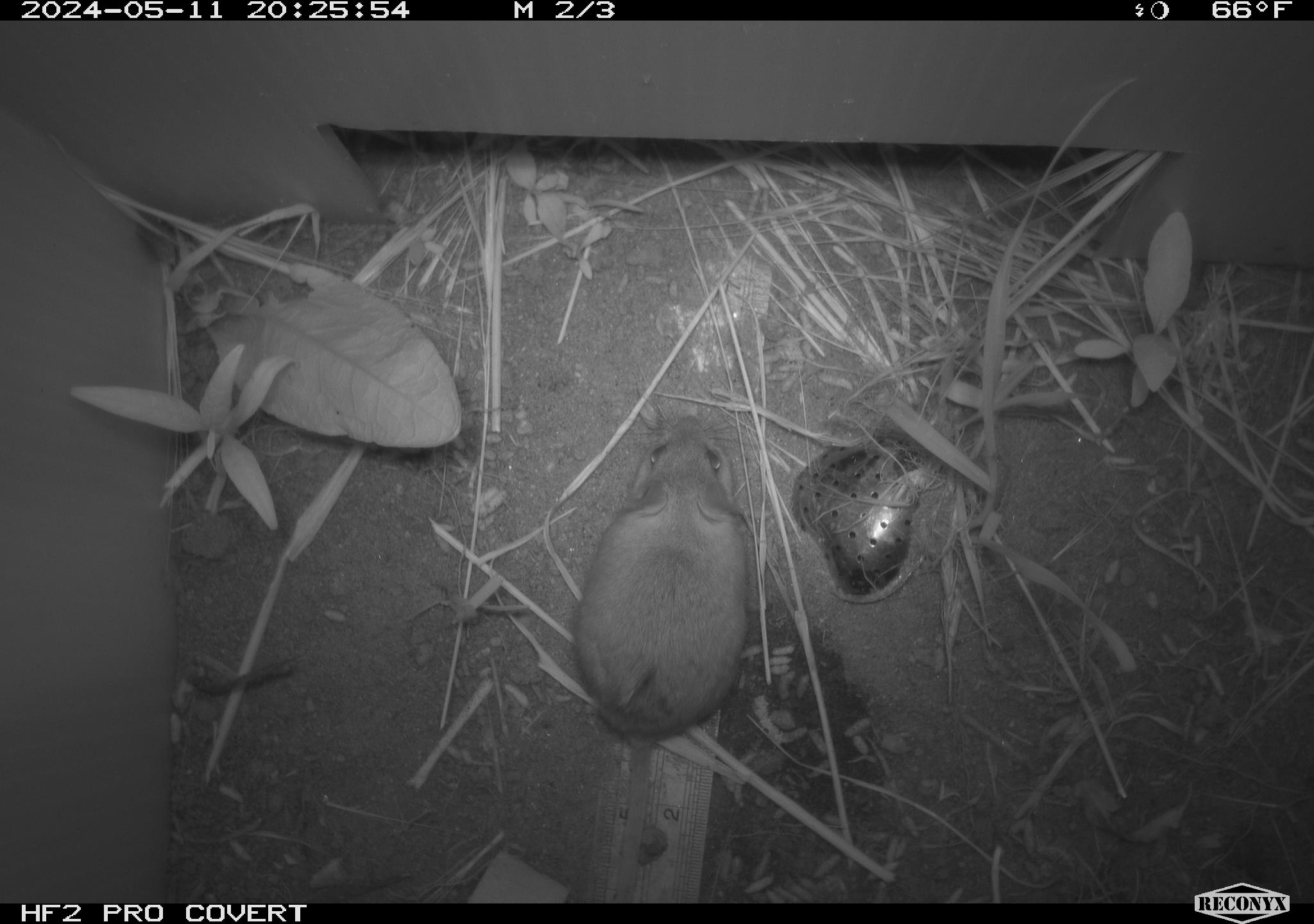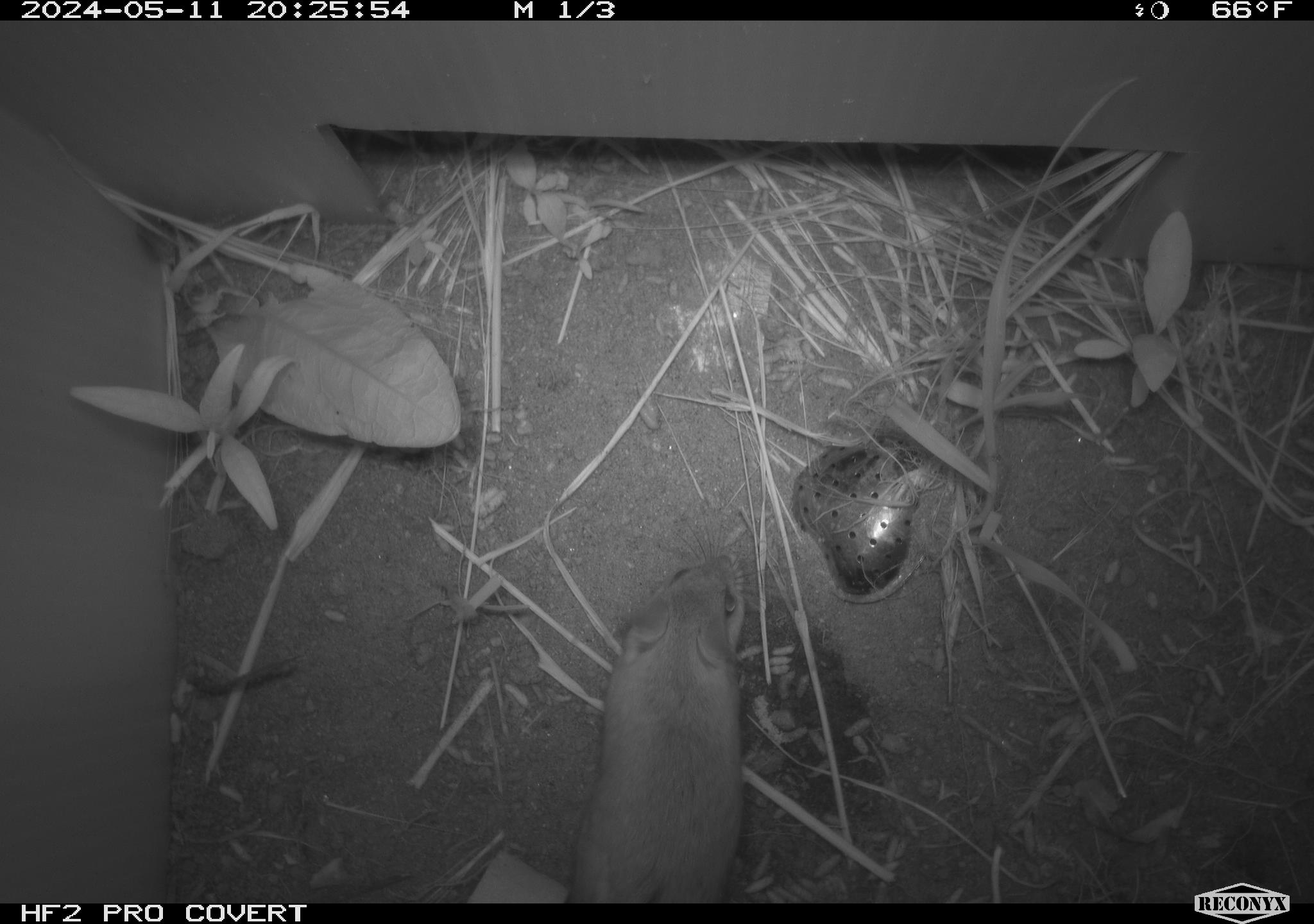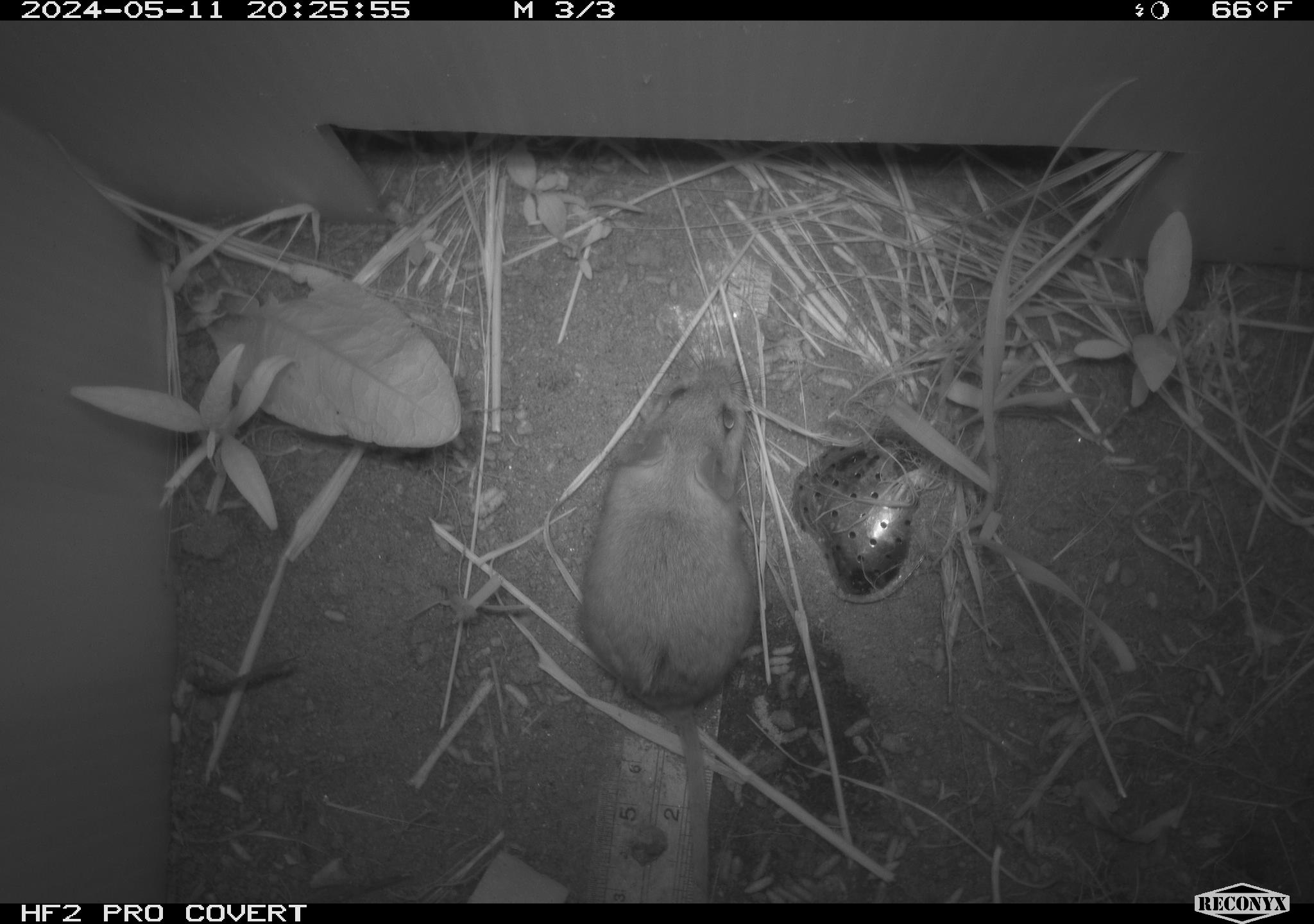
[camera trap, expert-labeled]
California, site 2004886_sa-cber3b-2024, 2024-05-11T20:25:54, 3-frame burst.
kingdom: Animalia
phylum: Chordata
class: Mammalia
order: Rodentia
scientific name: Rodentia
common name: mouse species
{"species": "mouse species (Rodentia)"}